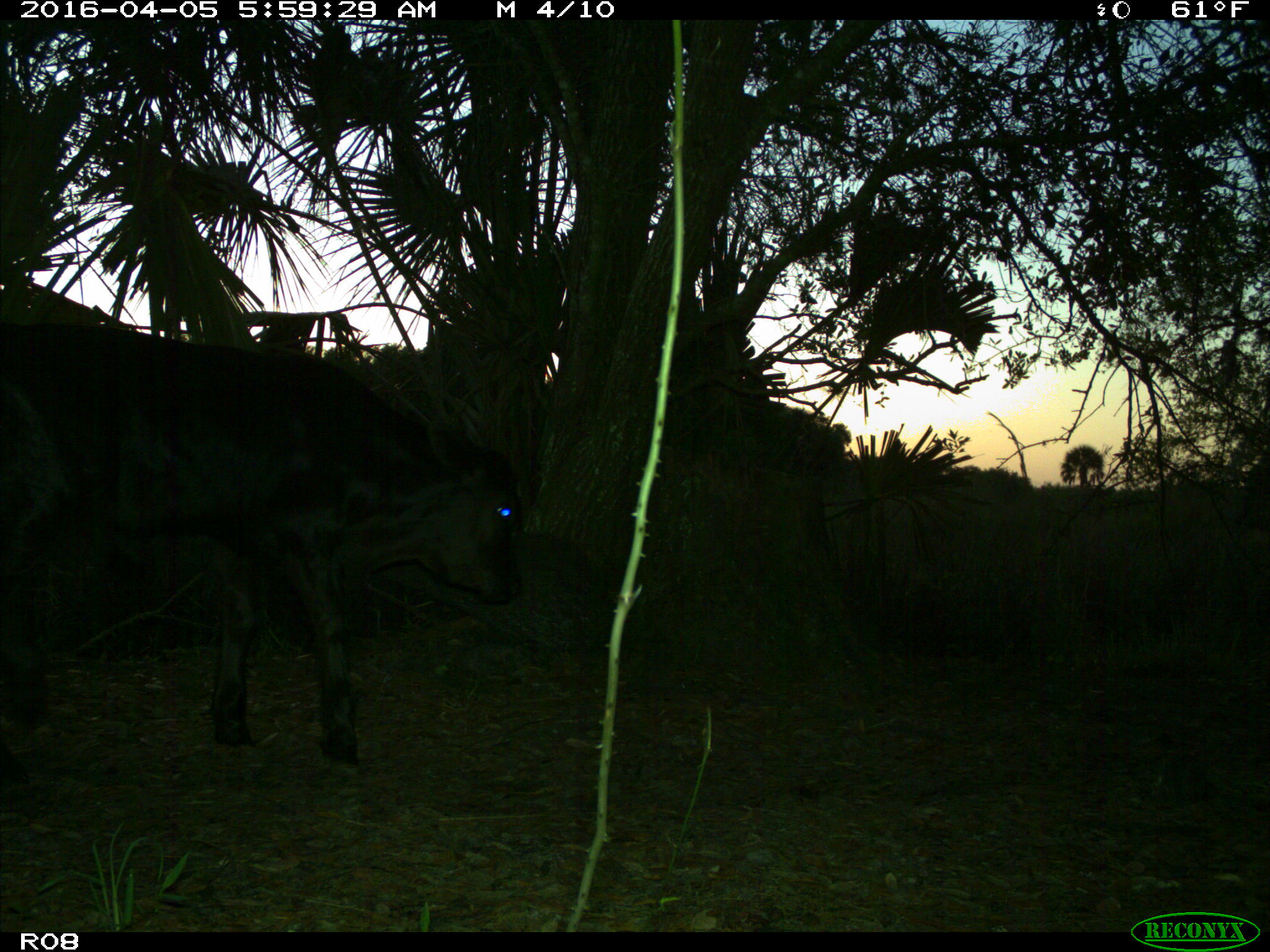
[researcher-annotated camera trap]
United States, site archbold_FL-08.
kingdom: Animalia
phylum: Chordata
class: Mammalia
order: Artiodactyla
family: Bovidae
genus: Bos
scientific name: Bos taurus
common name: domestic cow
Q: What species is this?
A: Bos taurus (domestic cow).